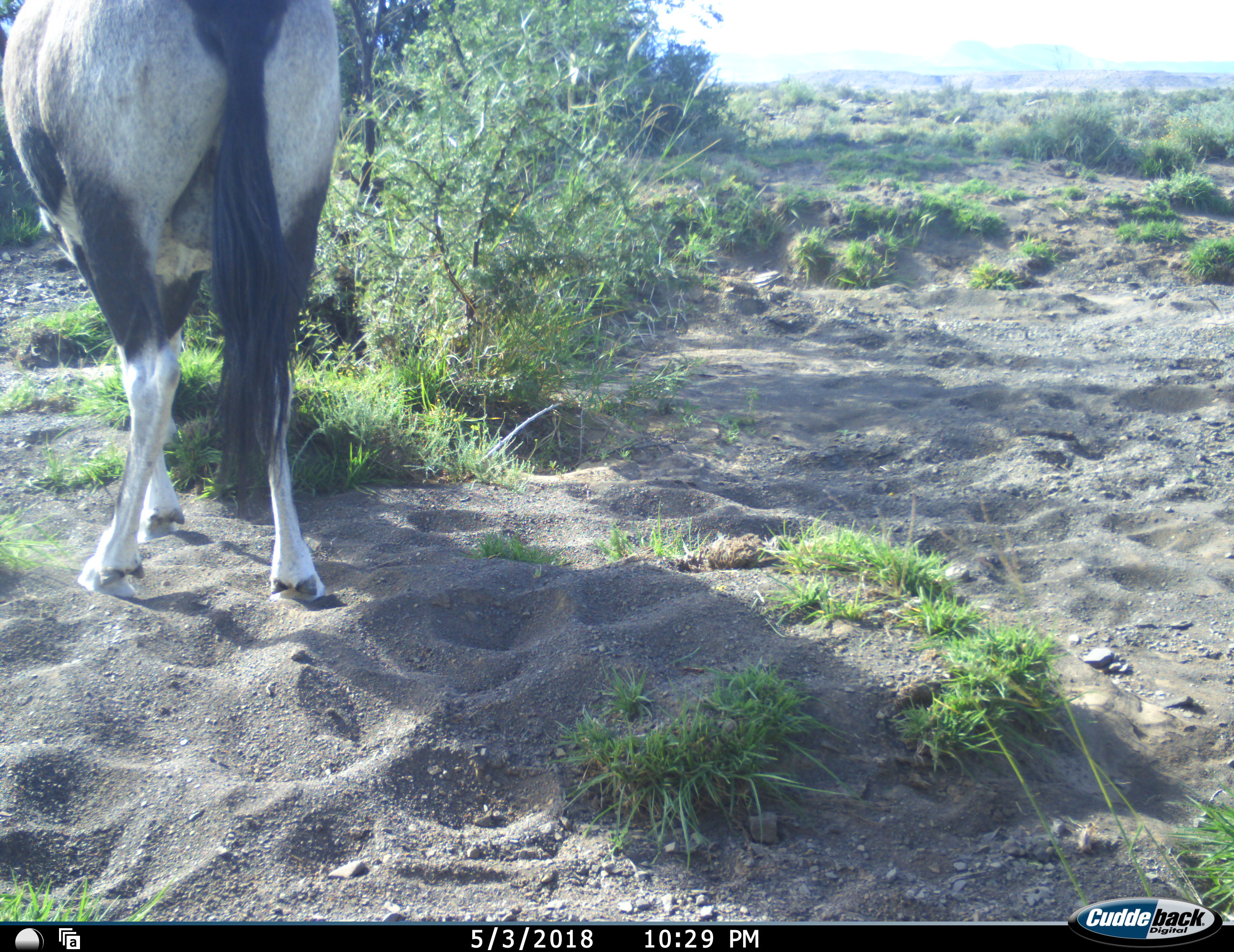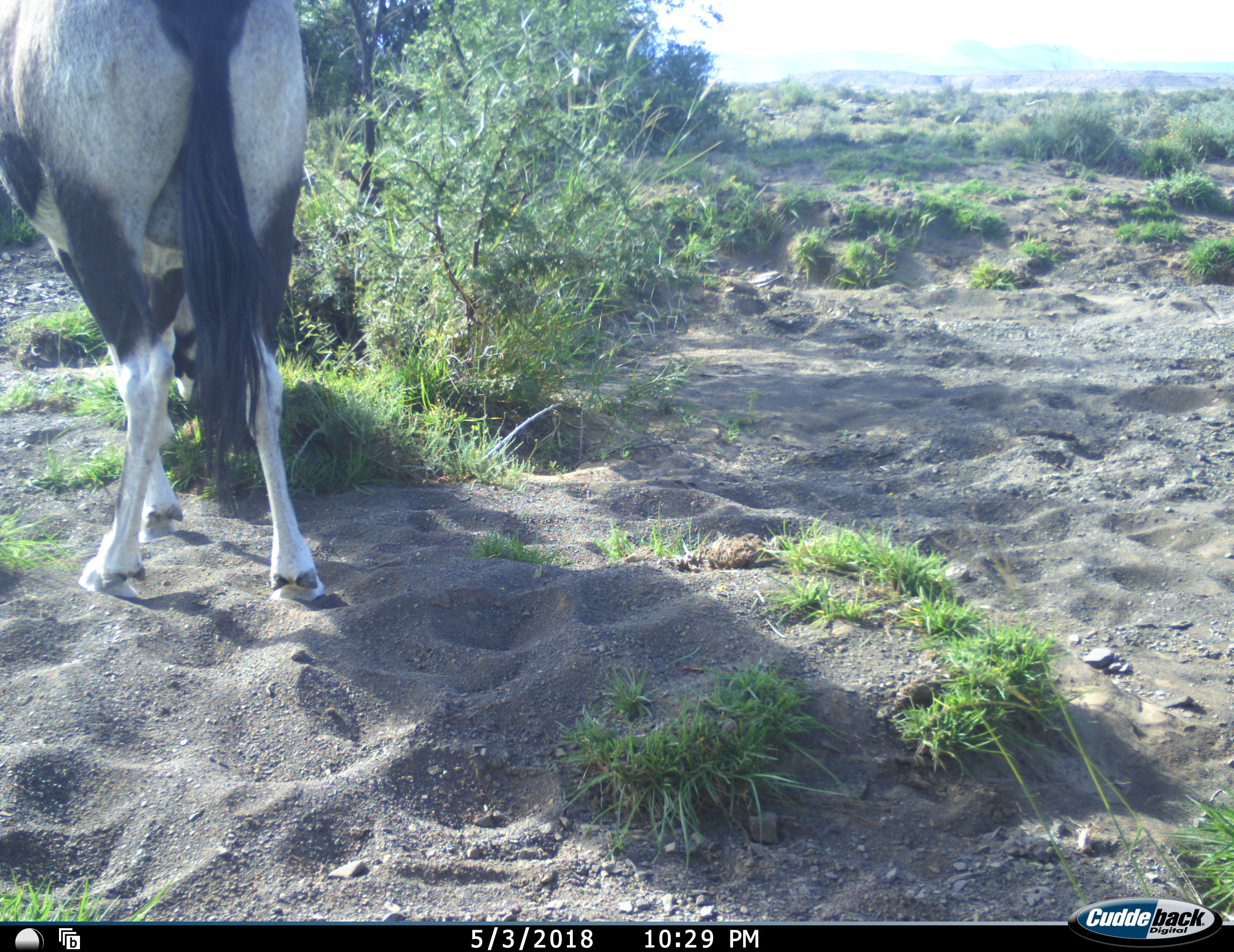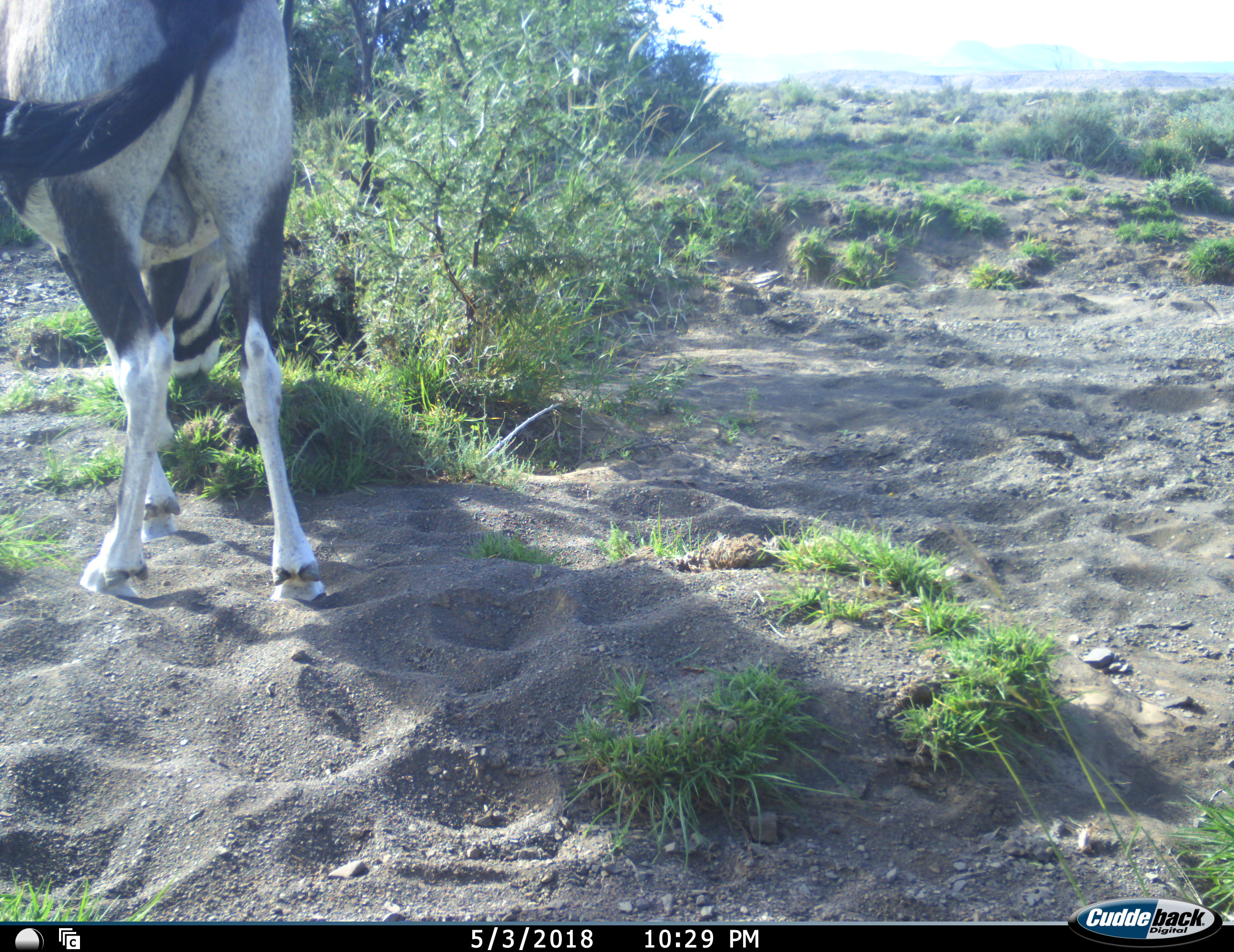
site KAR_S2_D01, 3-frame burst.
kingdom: Animalia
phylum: Chordata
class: Mammalia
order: Artiodactyla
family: Bovidae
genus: Oryx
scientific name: Oryx gazella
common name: gemsbok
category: oryx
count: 1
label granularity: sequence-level